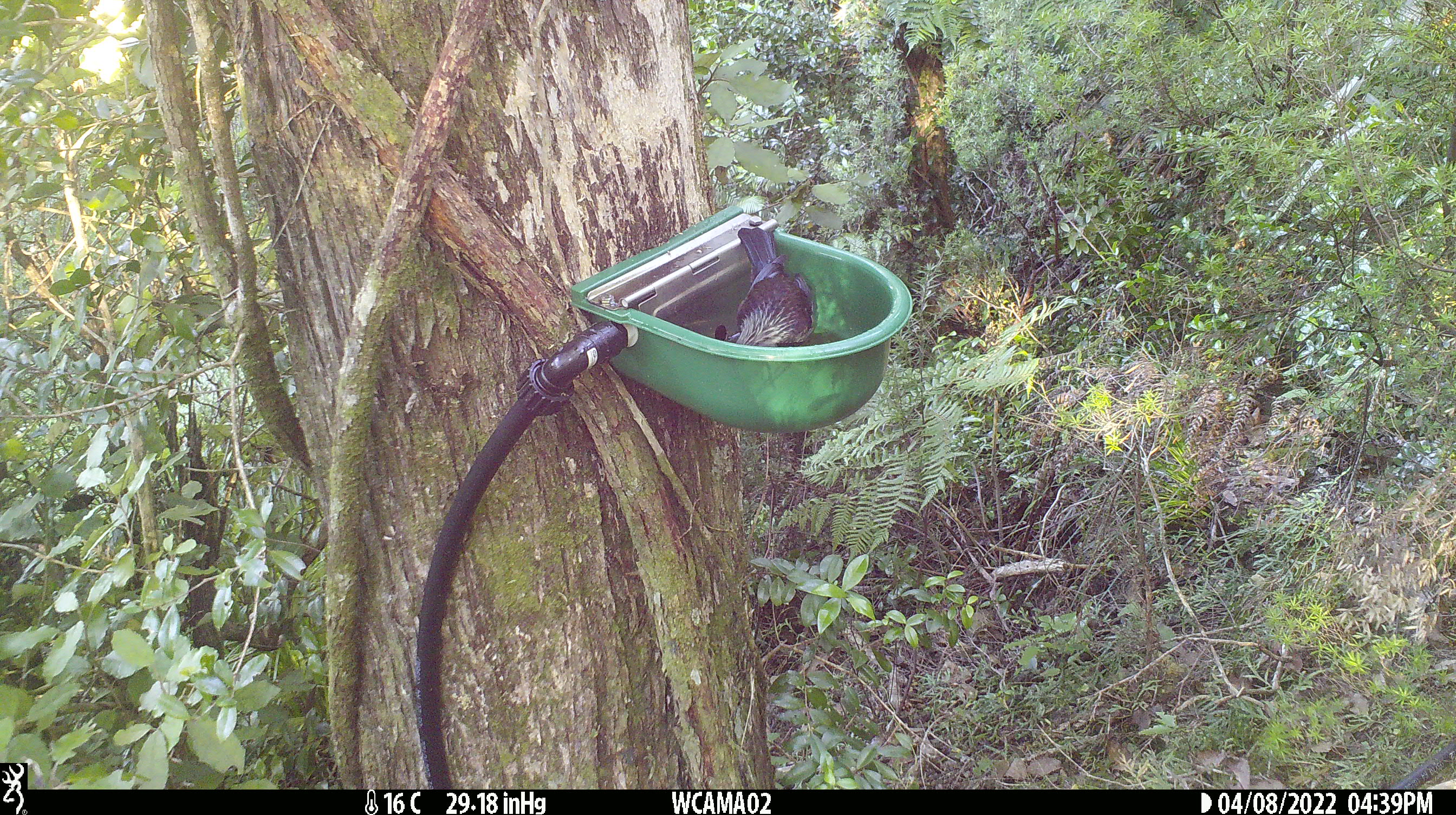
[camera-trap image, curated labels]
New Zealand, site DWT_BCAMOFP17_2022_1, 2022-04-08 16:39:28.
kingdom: Animalia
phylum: Chordata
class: Aves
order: Passeriformes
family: Meliphagidae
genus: Prosthemadera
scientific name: Prosthemadera novaeseelandiae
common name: tui